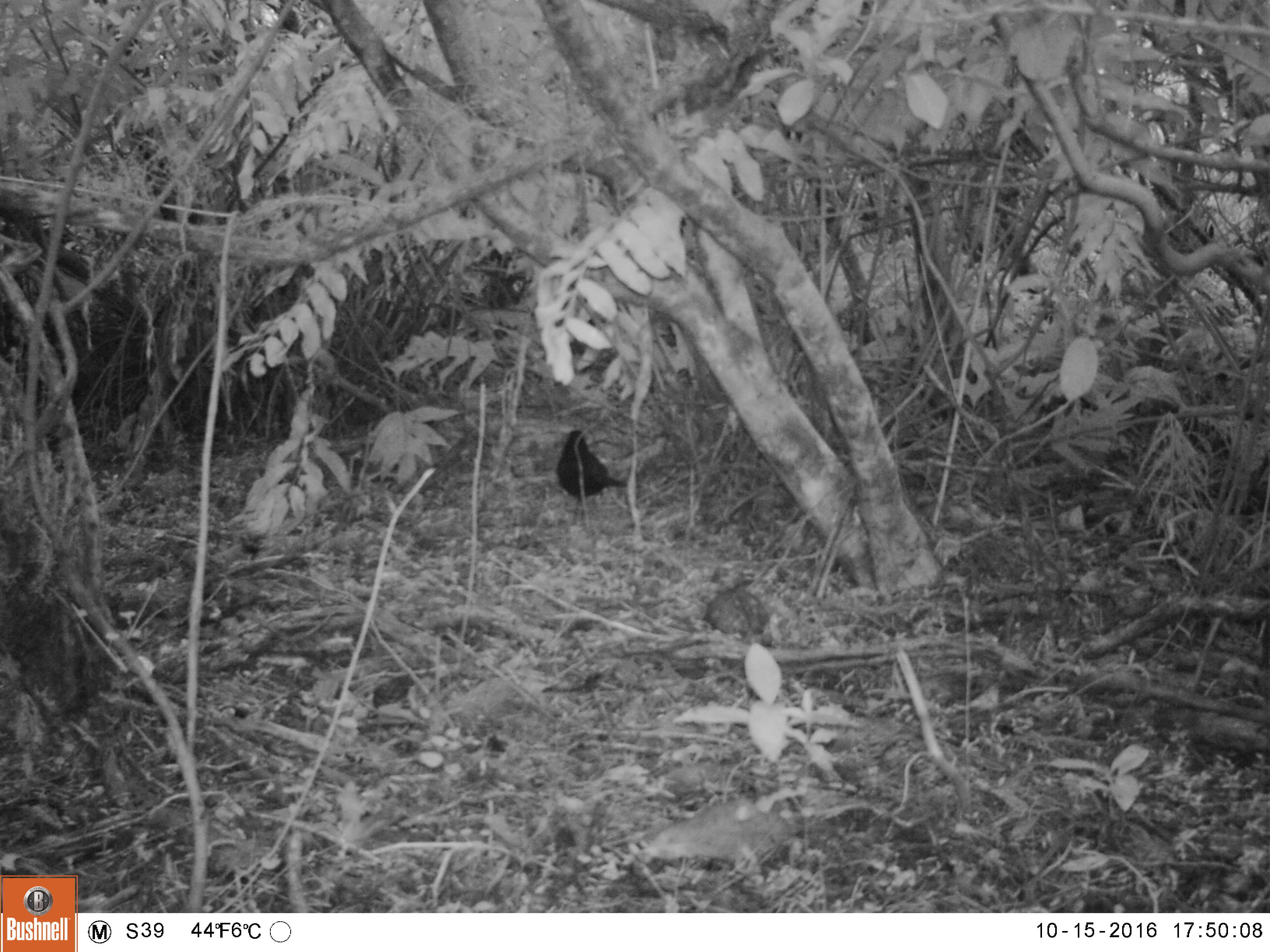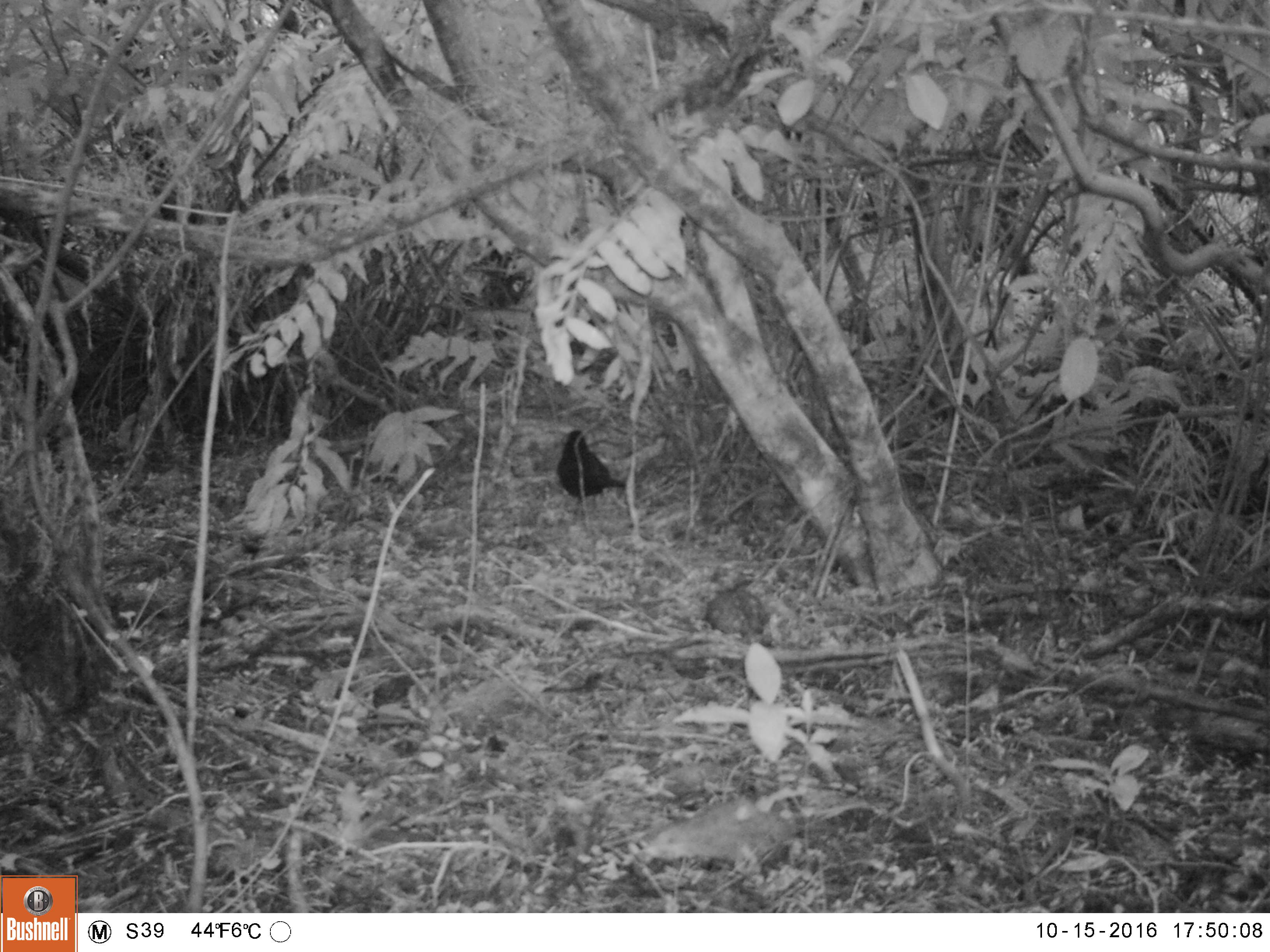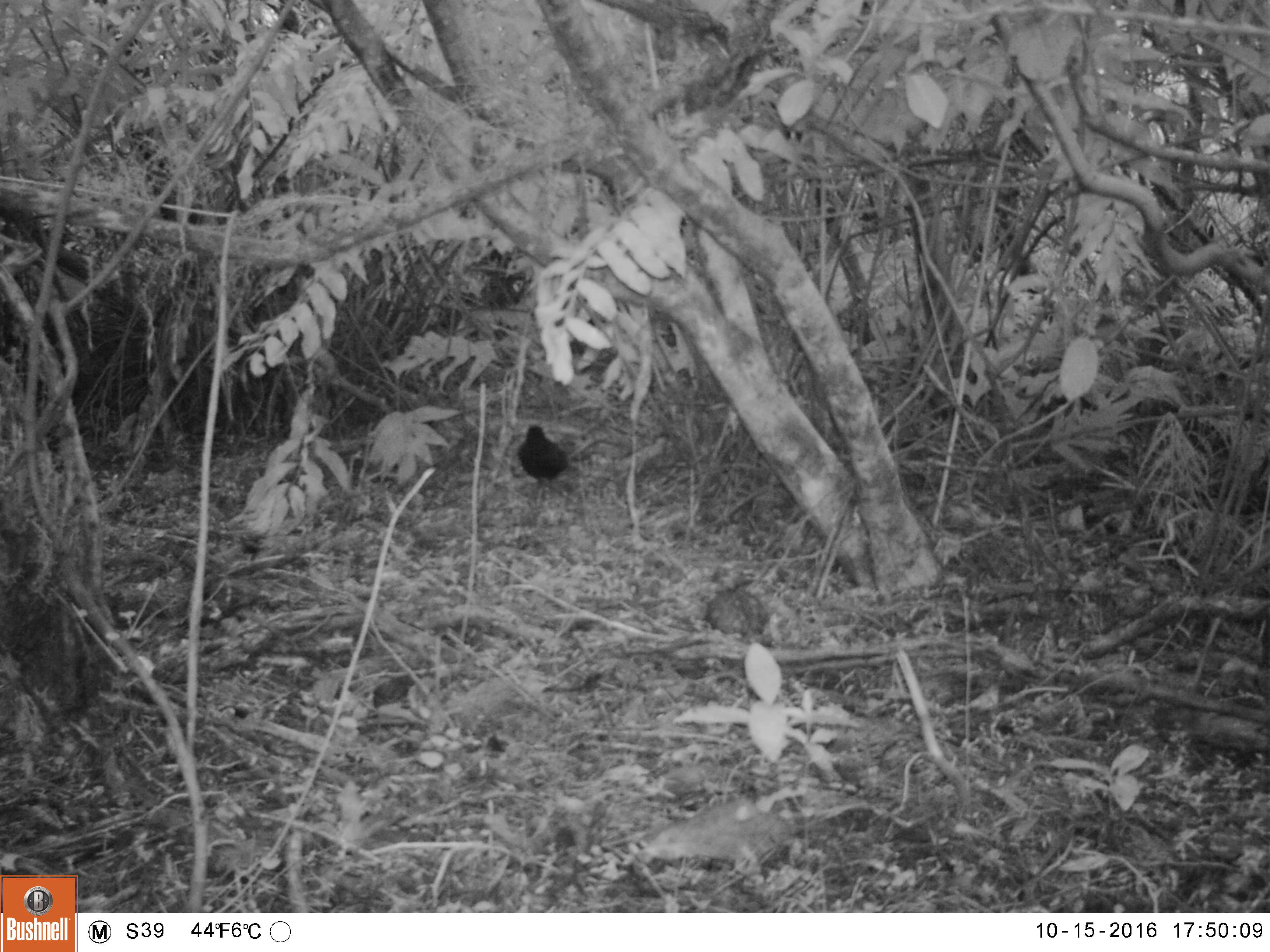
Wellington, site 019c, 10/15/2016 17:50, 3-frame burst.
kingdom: Animalia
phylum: Chordata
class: Aves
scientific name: Aves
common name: bird